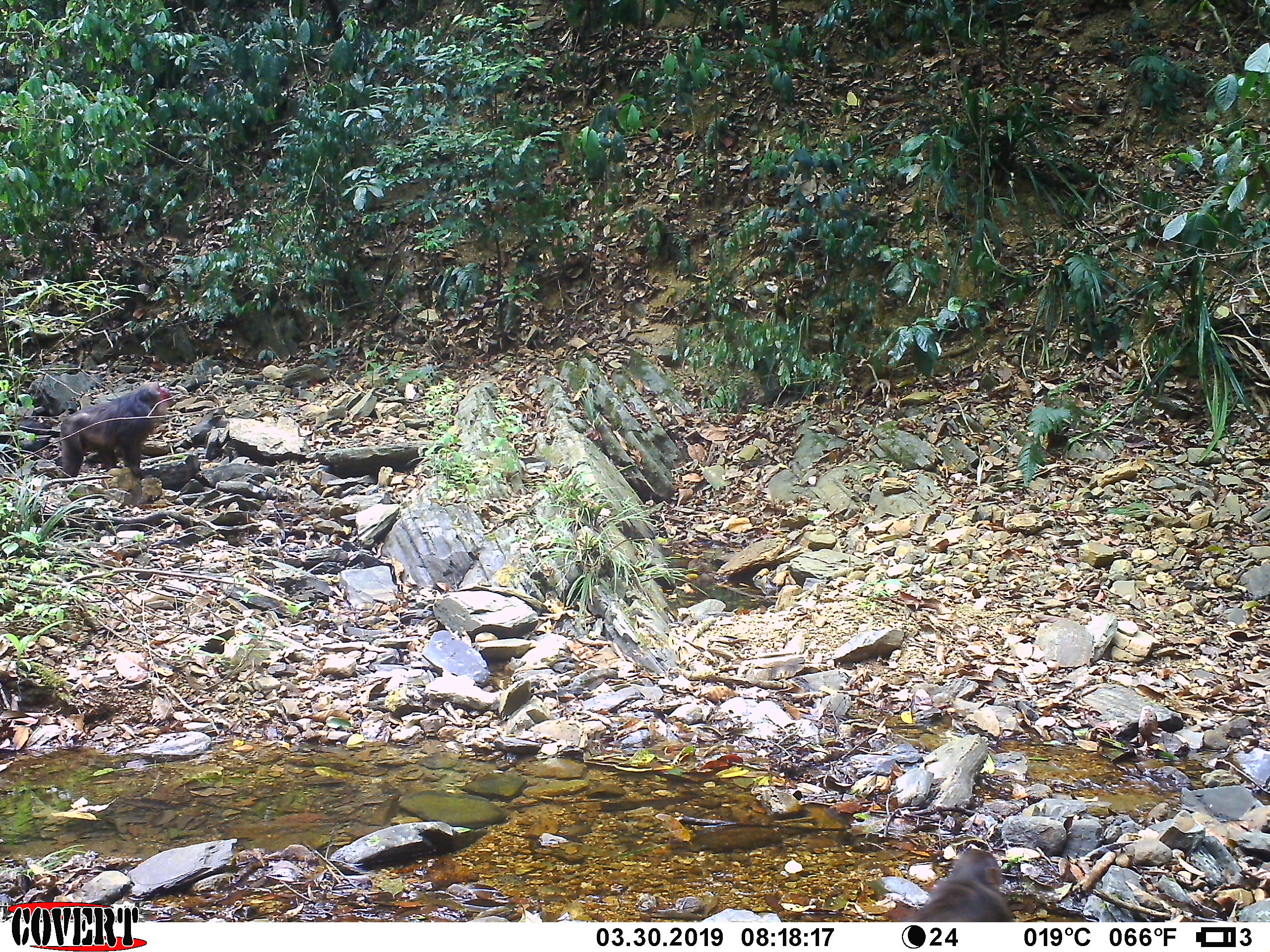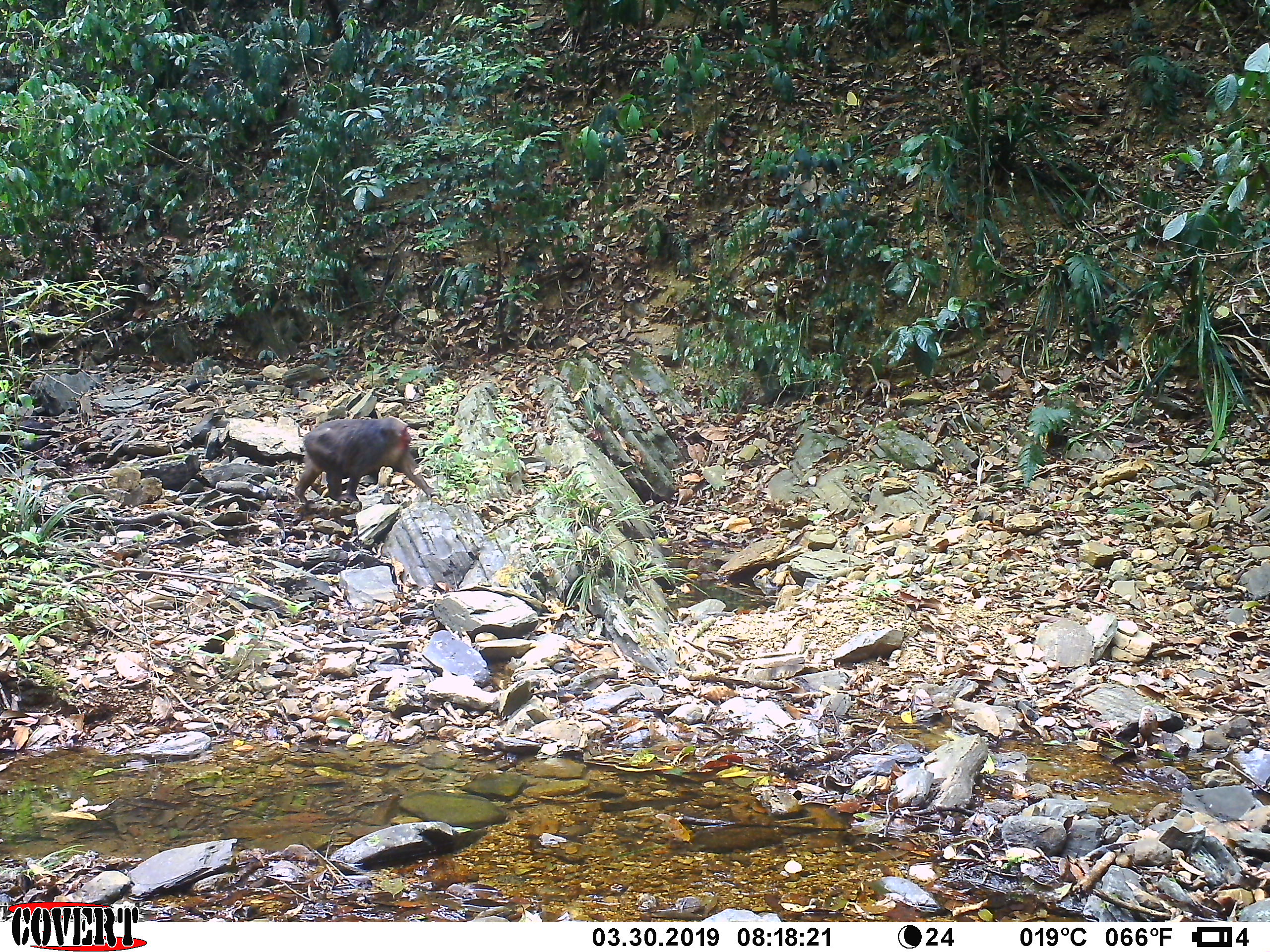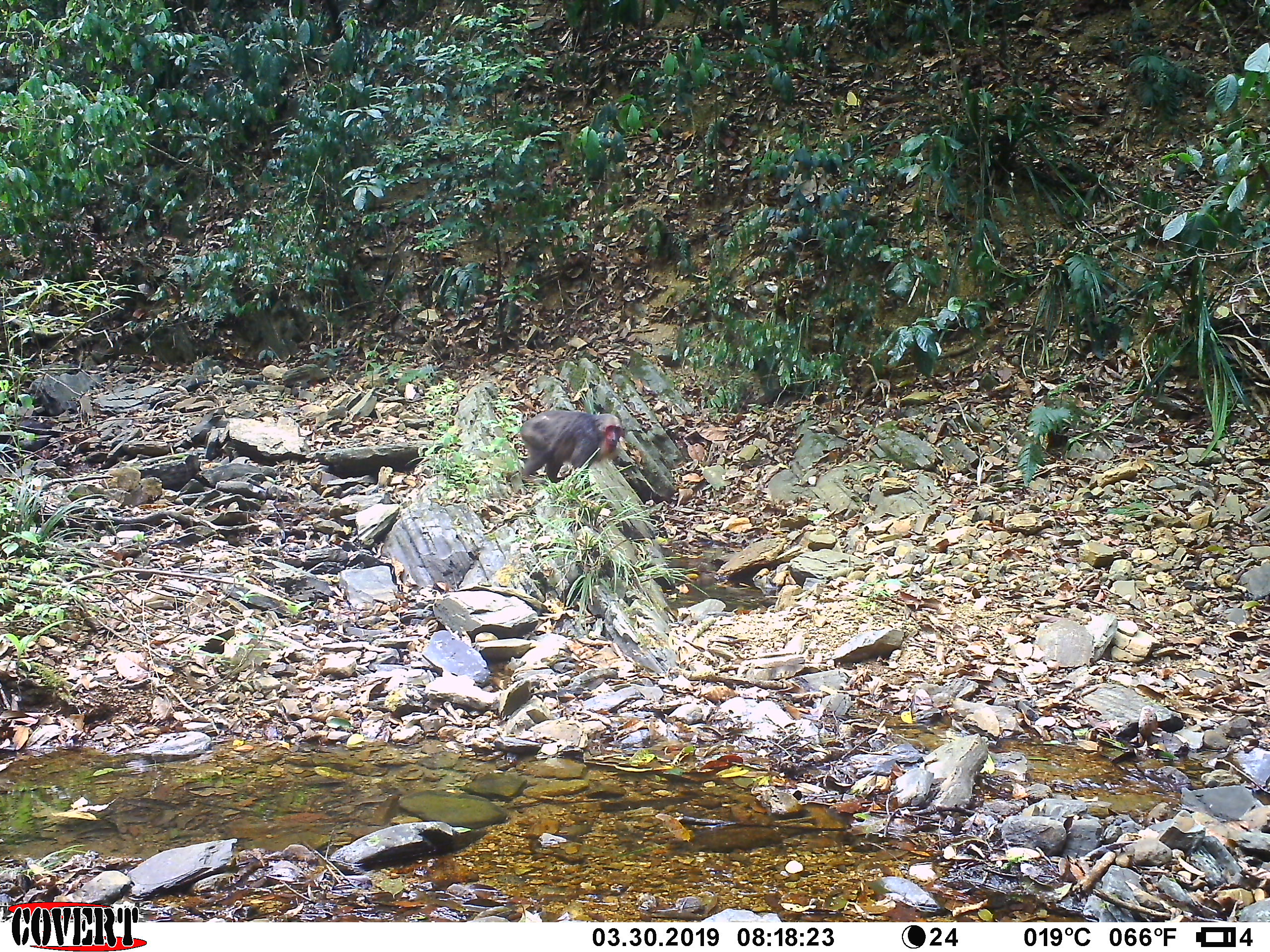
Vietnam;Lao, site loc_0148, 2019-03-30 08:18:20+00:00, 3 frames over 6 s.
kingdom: Animalia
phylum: Chordata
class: Mammalia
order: Primates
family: Cercopithecidae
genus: Macaca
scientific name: Macaca arctoides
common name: stump-tailed macaque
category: stump tailed macaque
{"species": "stump tailed macaque (stump-tailed macaque) (Macaca arctoides)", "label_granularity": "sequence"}